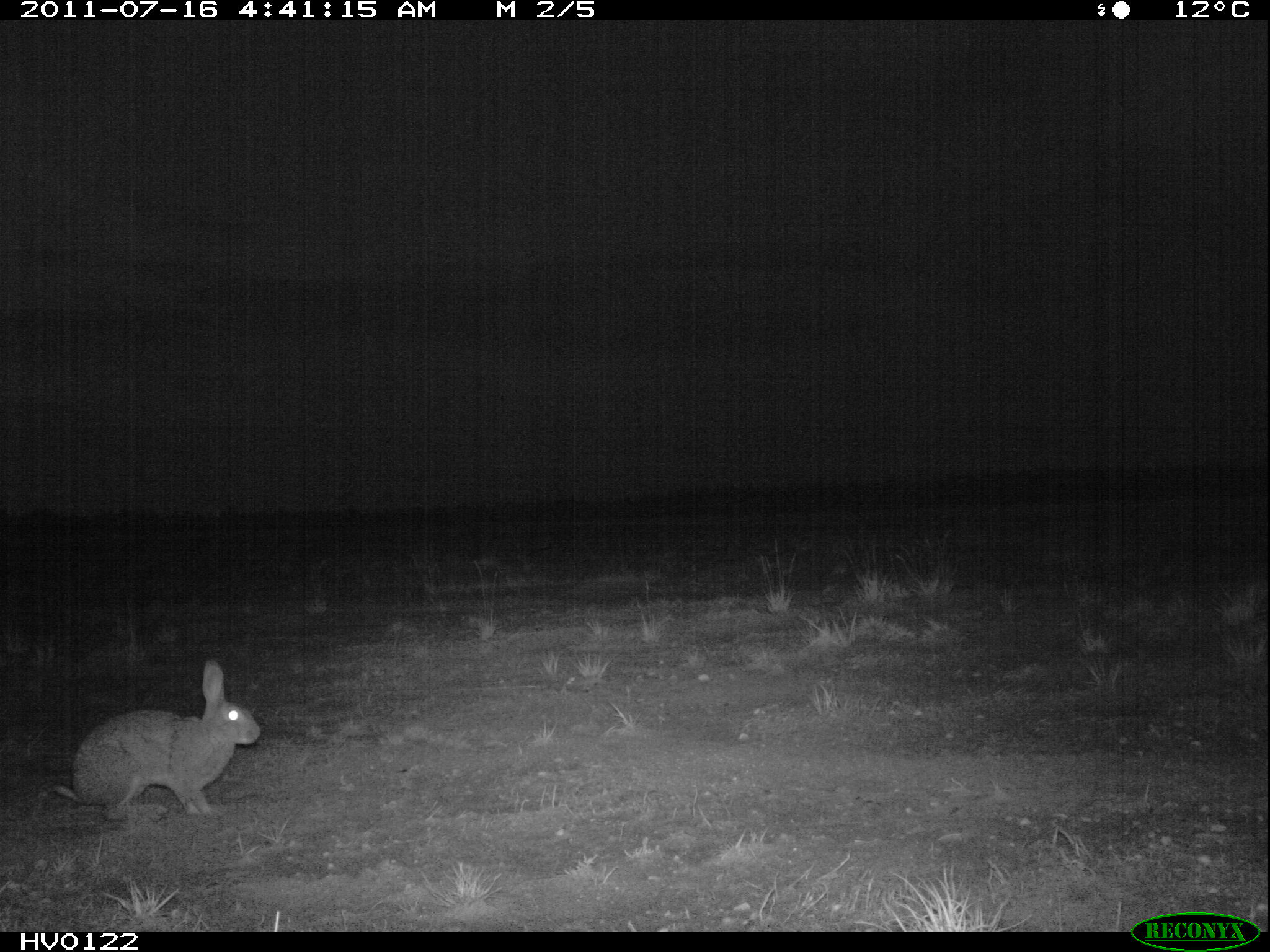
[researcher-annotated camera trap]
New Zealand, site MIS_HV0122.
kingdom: Animalia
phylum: Chordata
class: Mammalia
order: Lagomorpha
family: Leporidae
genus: Lepus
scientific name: Lepus europaeus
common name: brown hare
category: hare